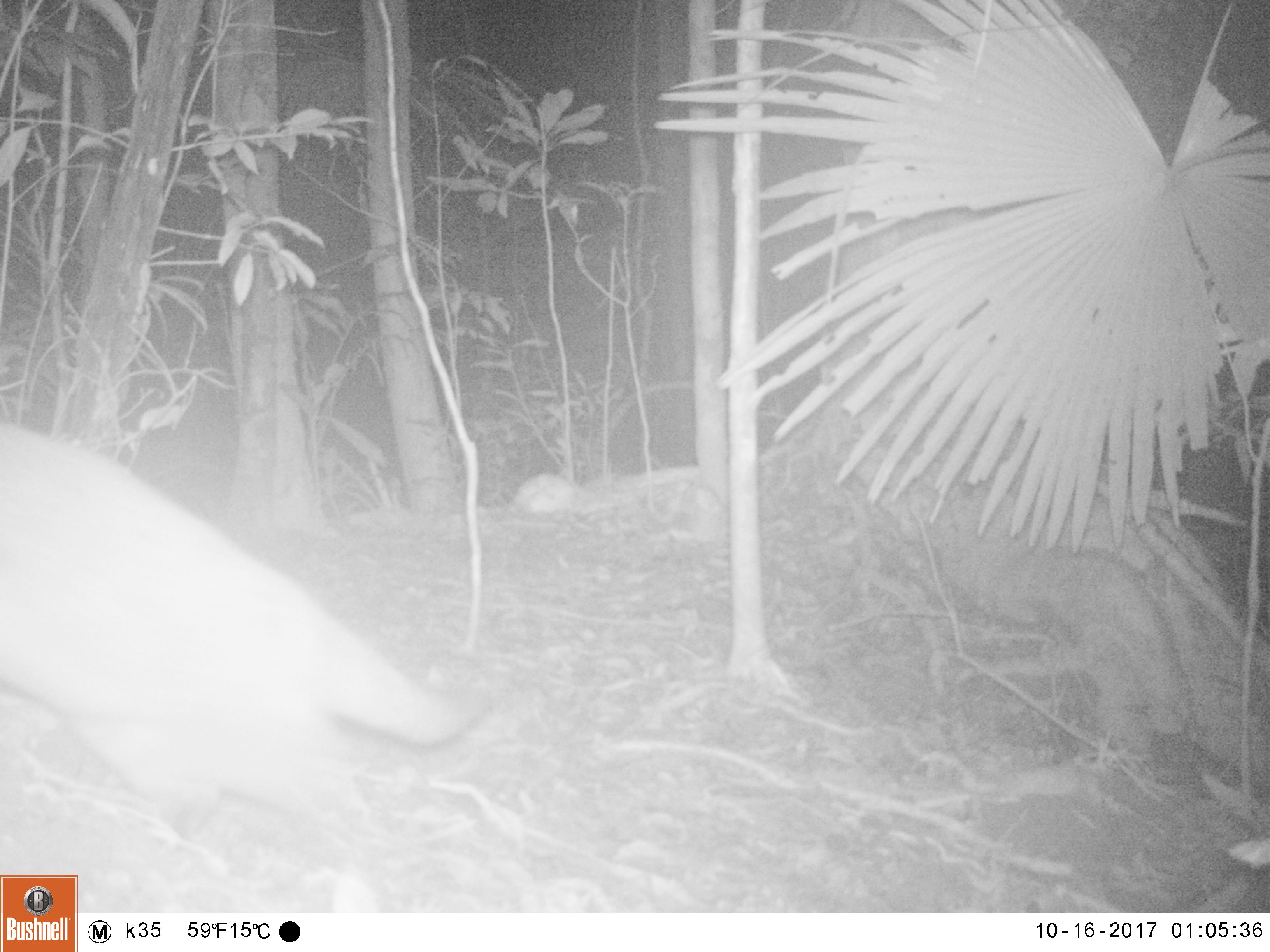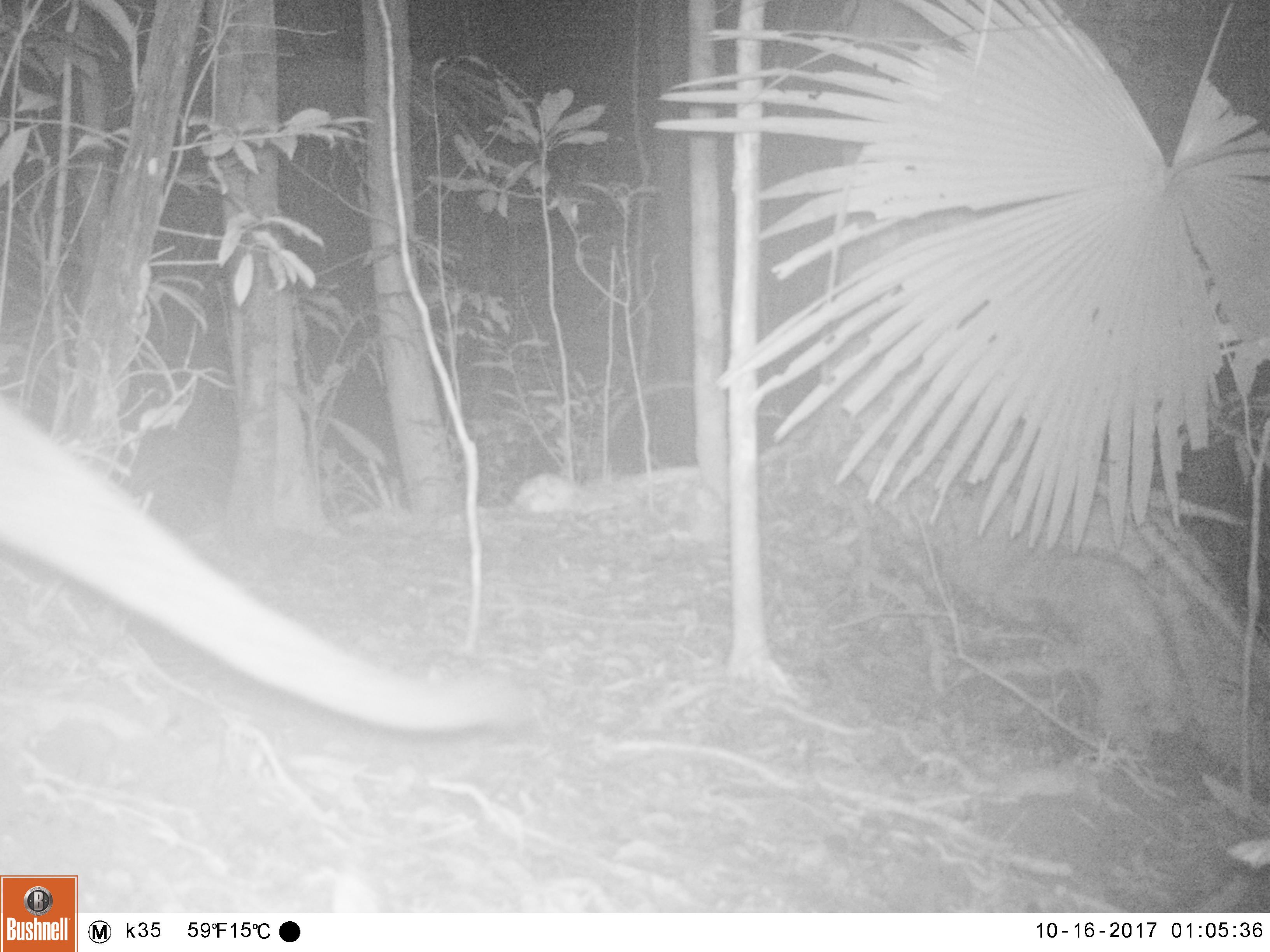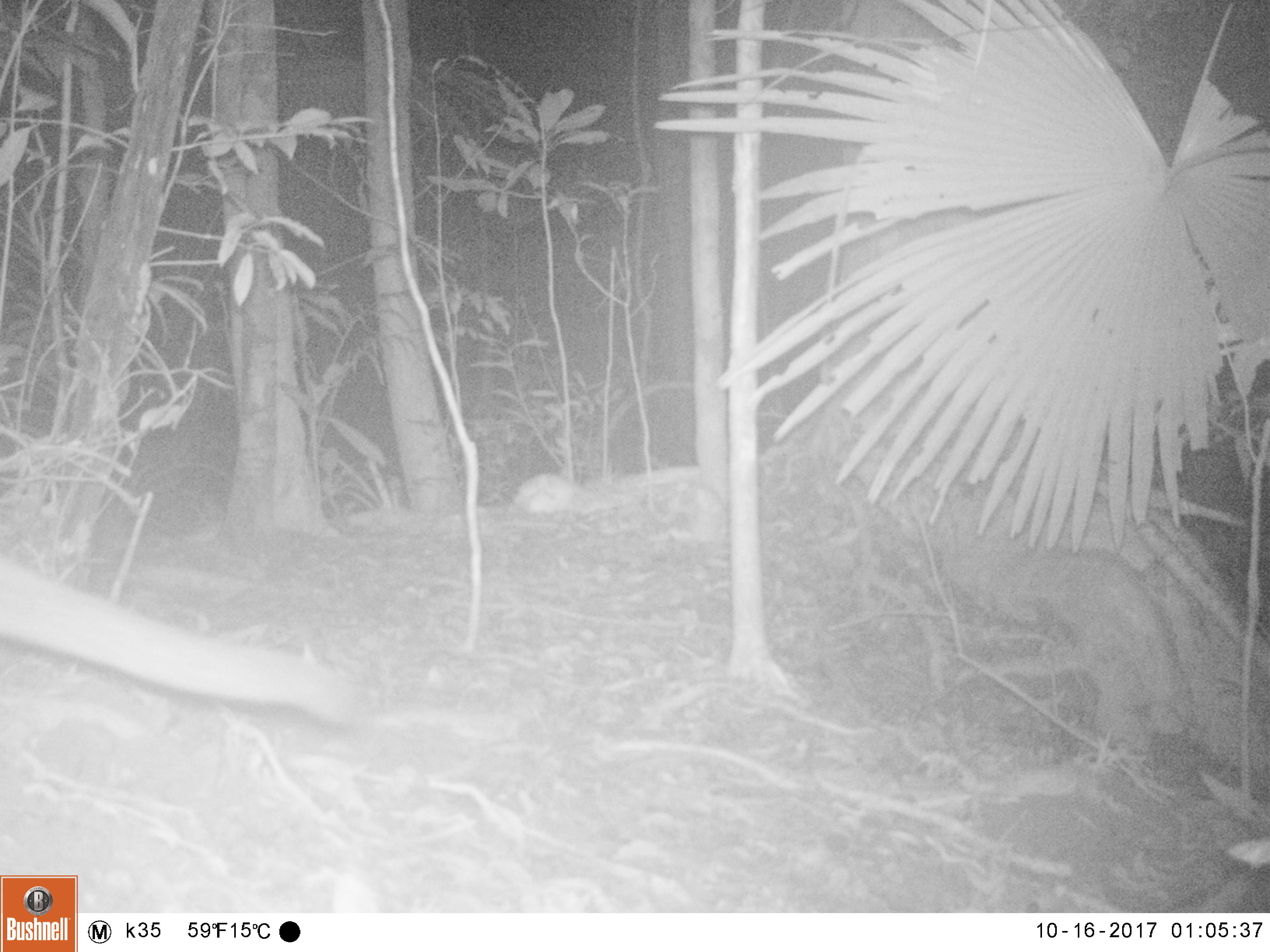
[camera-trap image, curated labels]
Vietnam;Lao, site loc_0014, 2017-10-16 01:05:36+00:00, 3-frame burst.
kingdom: Animalia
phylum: Chordata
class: Mammalia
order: Carnivora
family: Viverridae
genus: Paguma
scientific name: Paguma larvata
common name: masked palm civet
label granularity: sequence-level